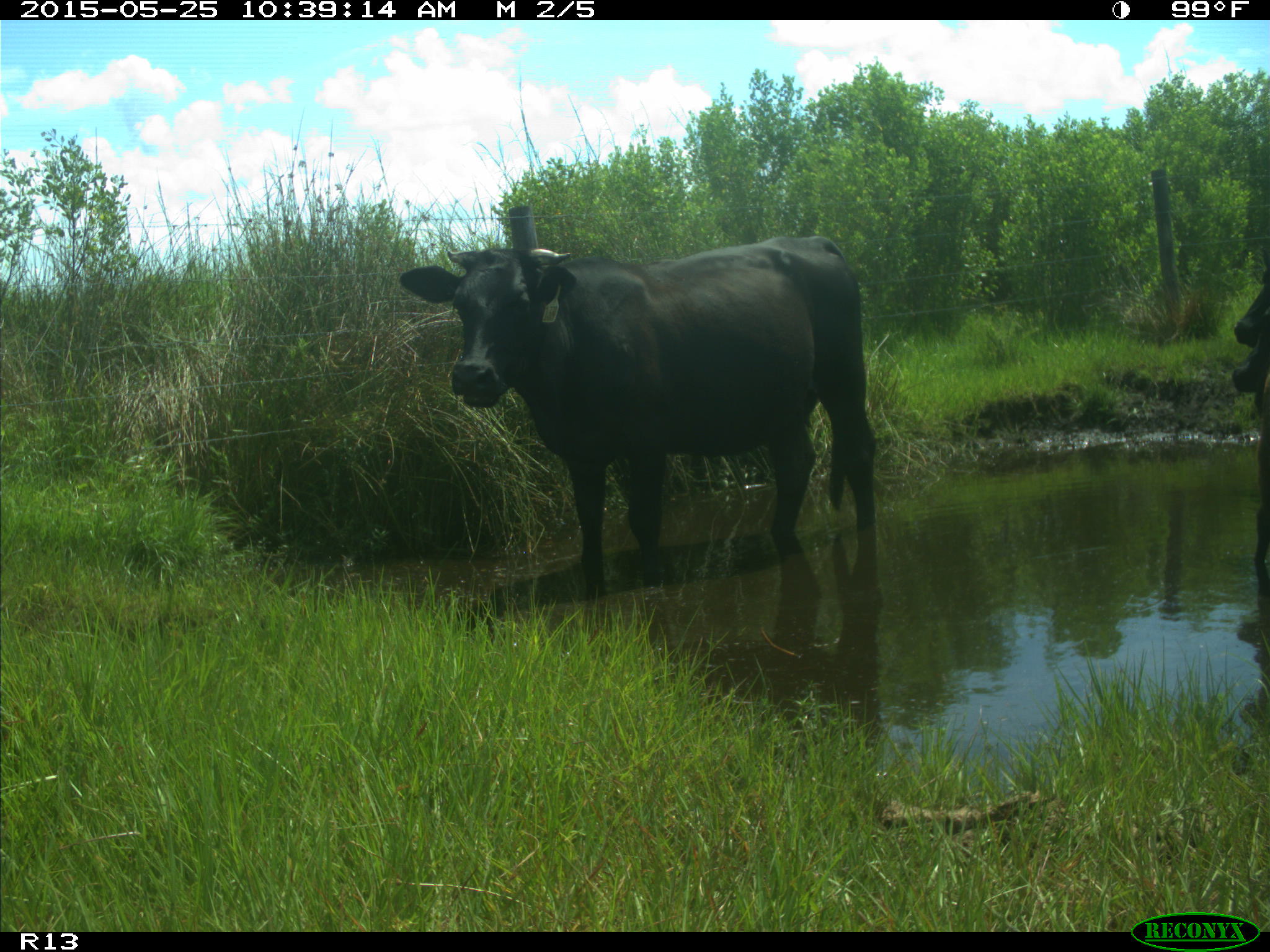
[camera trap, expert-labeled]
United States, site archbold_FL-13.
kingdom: Animalia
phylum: Chordata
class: Mammalia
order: Artiodactyla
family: Bovidae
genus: Bos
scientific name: Bos taurus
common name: domestic cow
Bos taurus (domestic cow).